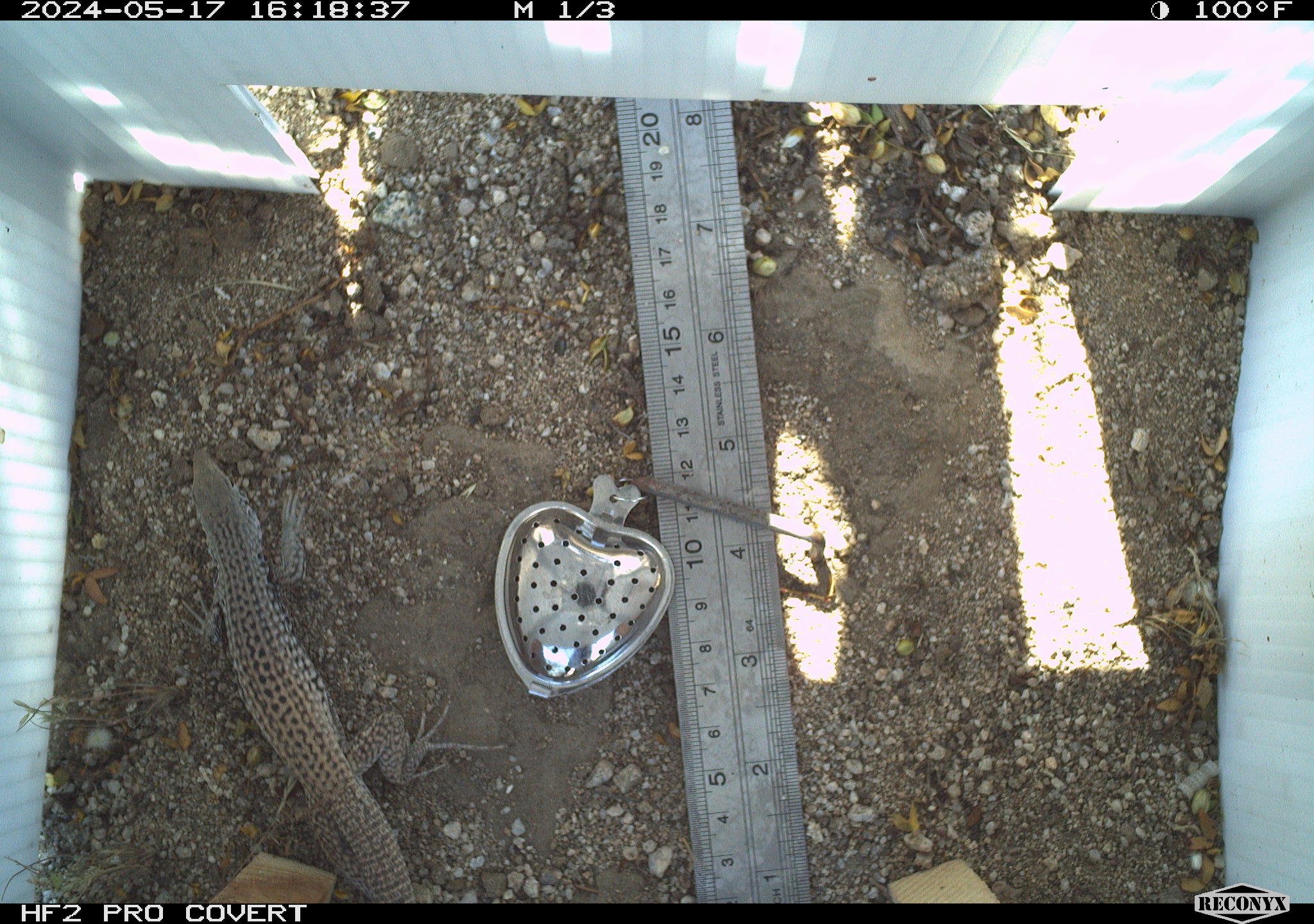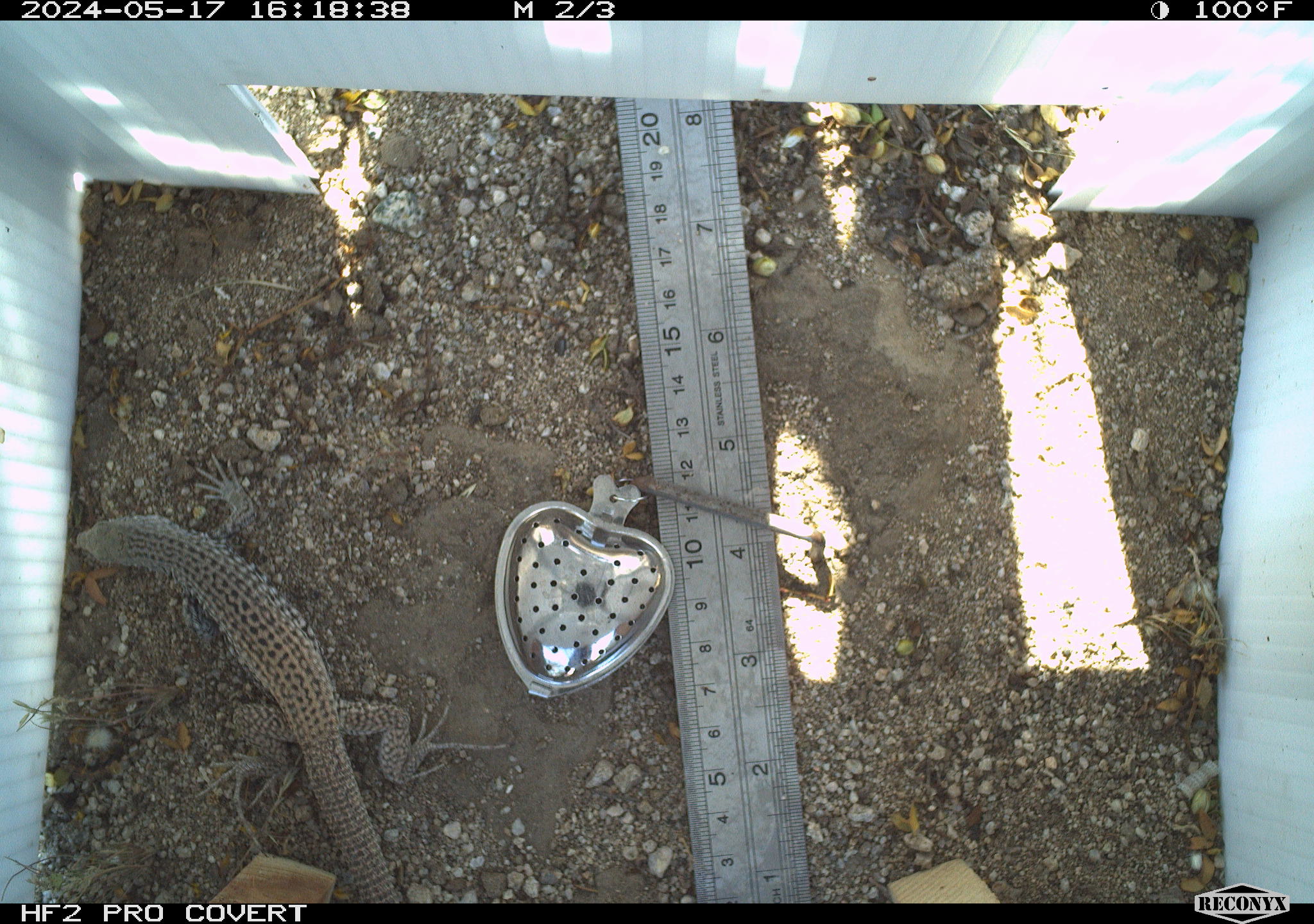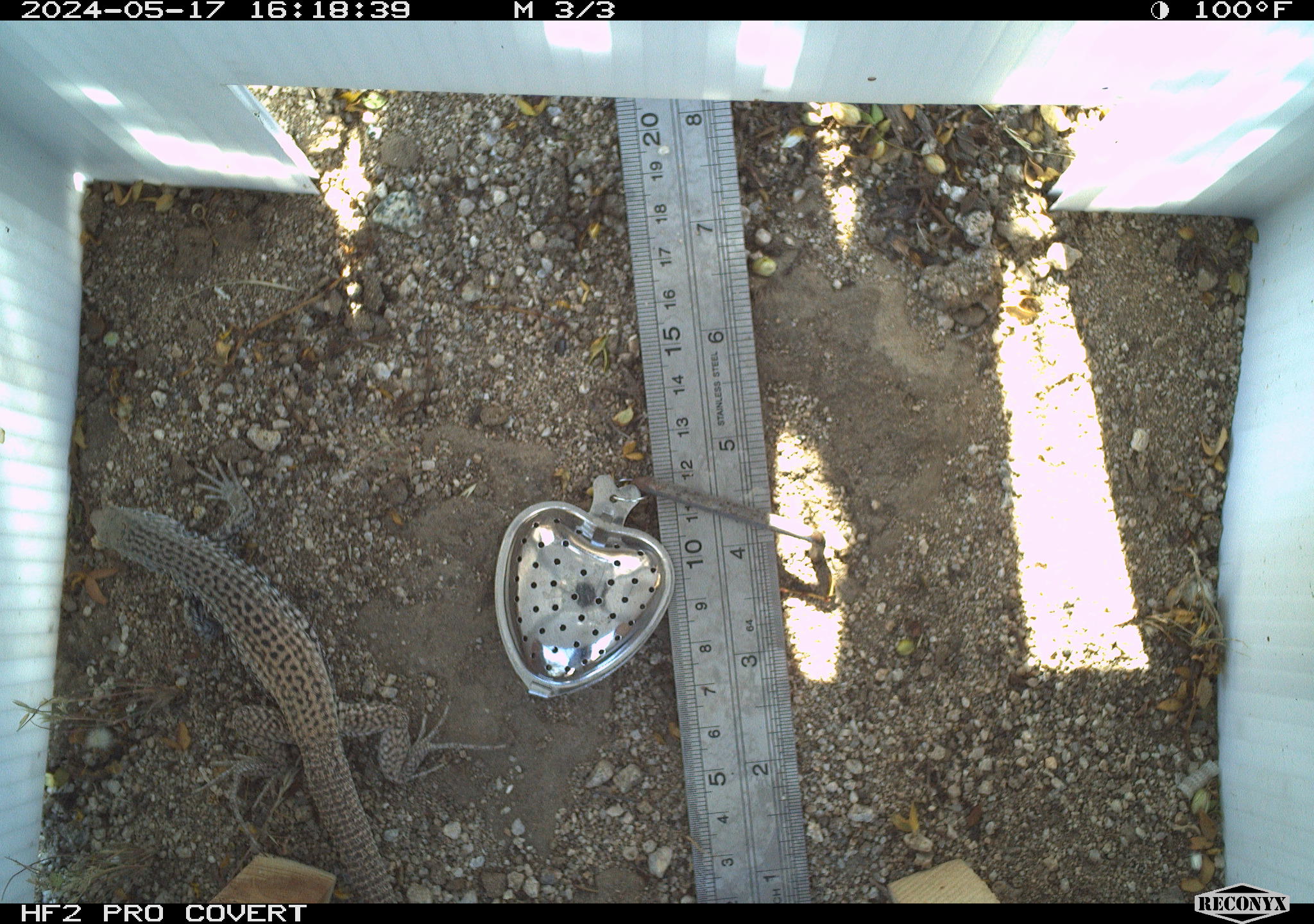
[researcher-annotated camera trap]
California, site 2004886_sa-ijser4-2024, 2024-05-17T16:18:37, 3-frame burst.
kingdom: Animalia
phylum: Chordata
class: Reptilia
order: Squamata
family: Teiidae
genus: Aspidoscelis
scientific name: Aspidoscelis tigris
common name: western whiptail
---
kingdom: Animalia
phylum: Chordata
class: Reptilia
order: Squamata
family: Teiidae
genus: Aspidoscelis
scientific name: Aspidoscelis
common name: whiptail lizards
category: aspidoscelis species